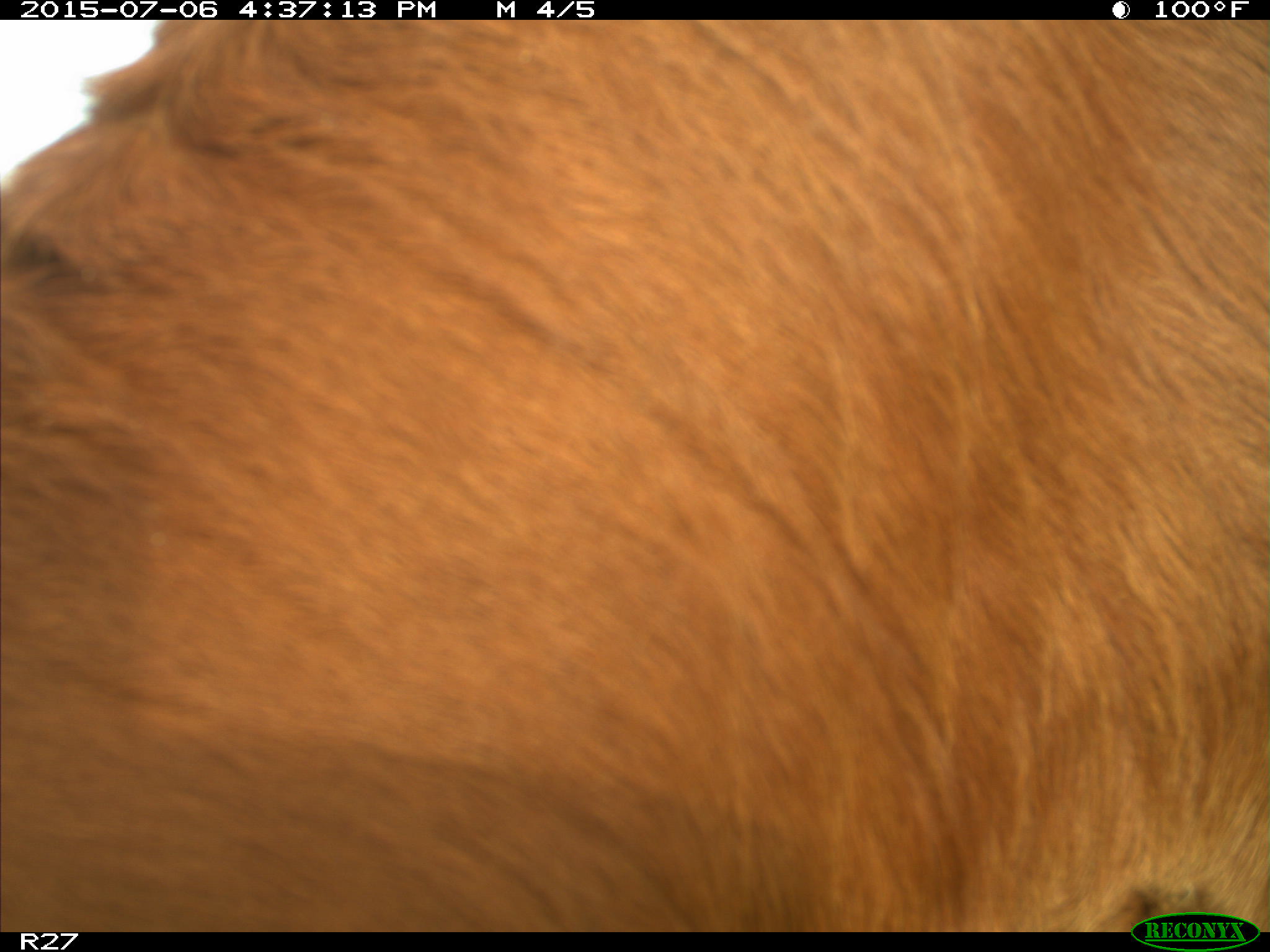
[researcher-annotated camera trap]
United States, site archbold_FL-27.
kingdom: Animalia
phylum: Chordata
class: Mammalia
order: Artiodactyla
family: Bovidae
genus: Bos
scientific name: Bos taurus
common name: domestic cow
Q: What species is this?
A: Bos taurus (domestic cow).